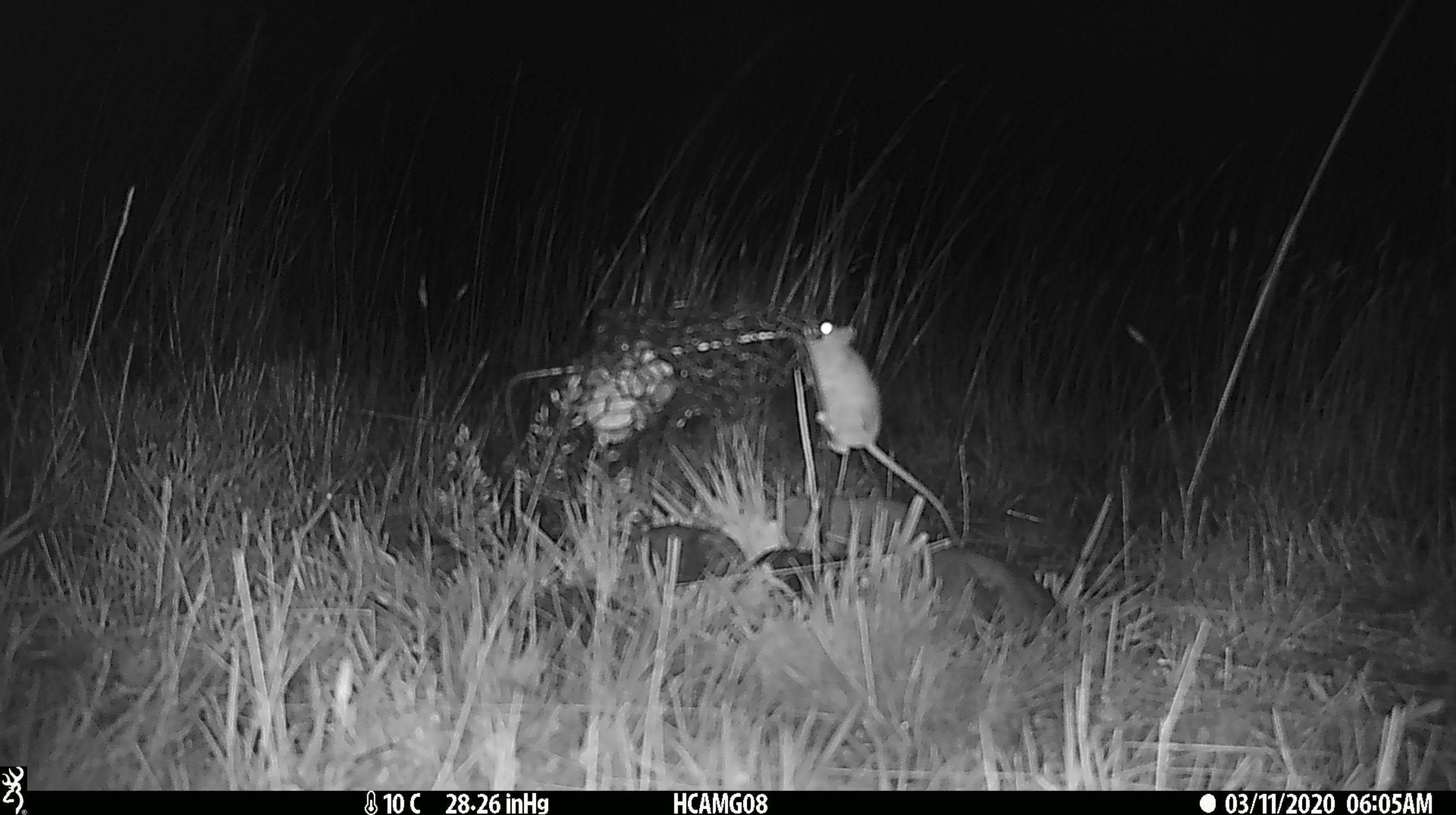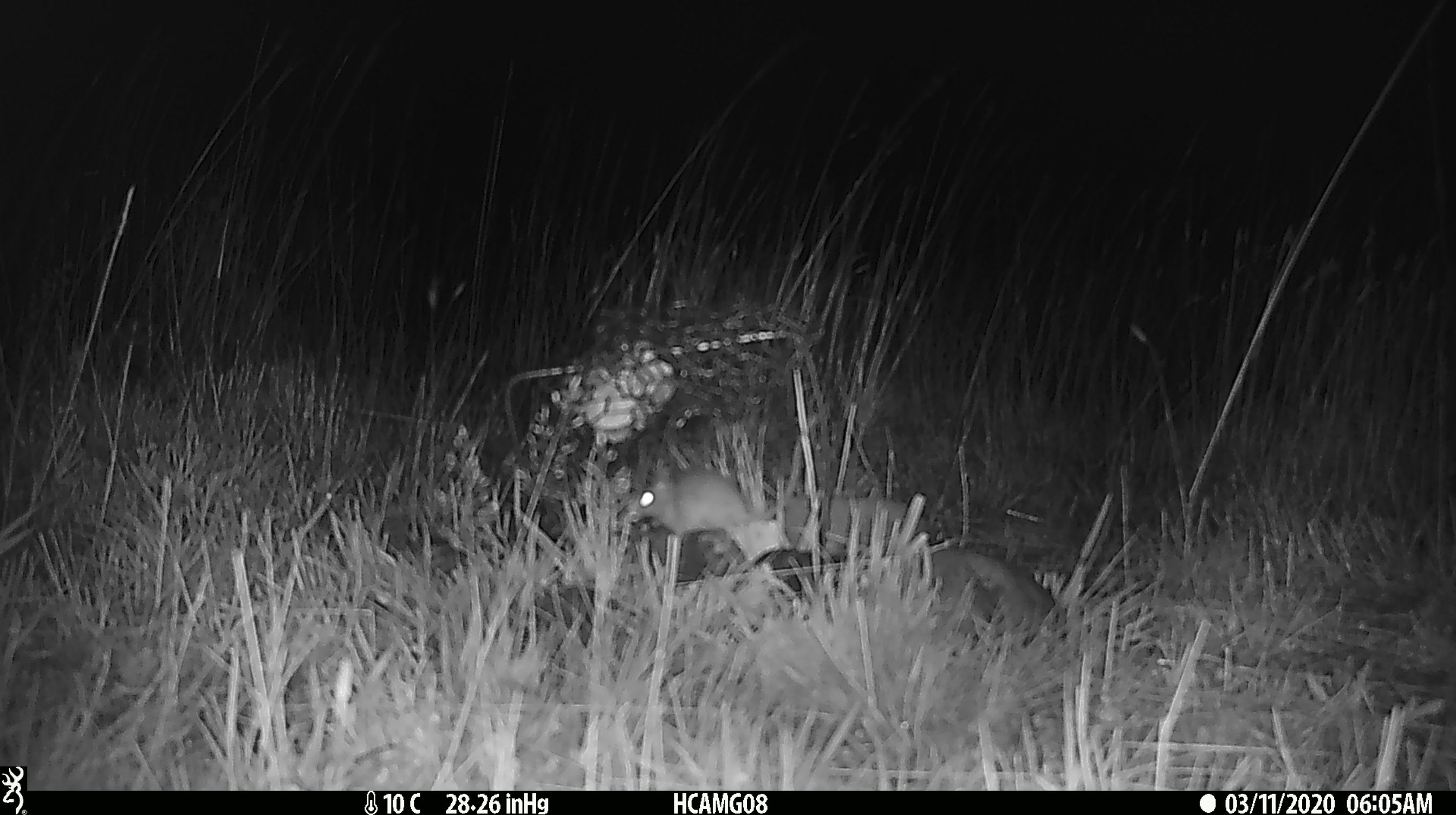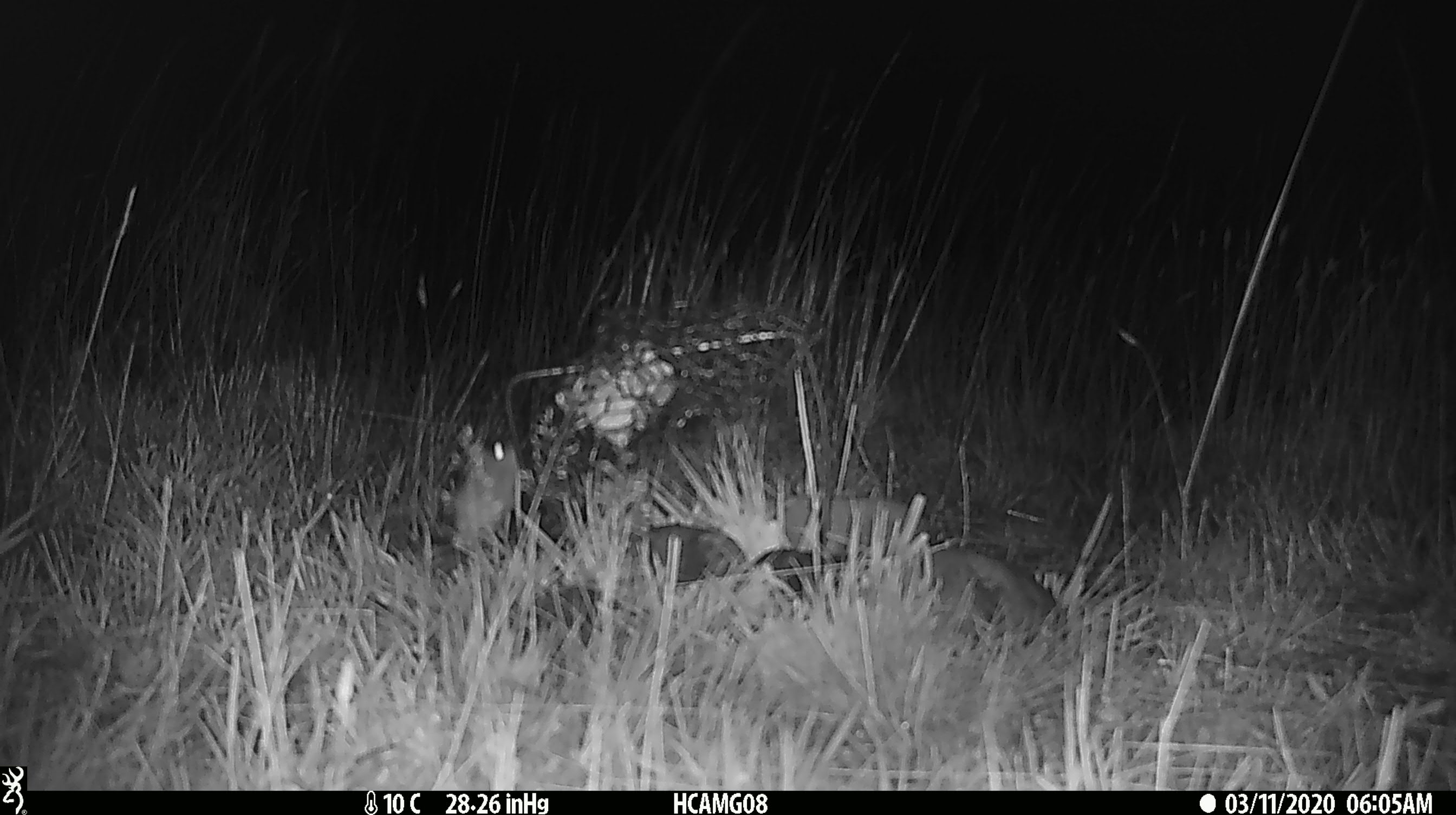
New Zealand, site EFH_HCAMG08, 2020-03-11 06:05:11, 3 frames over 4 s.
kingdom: Animalia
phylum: Chordata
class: Mammalia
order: Rodentia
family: Muridae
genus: Mus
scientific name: Mus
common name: mouse